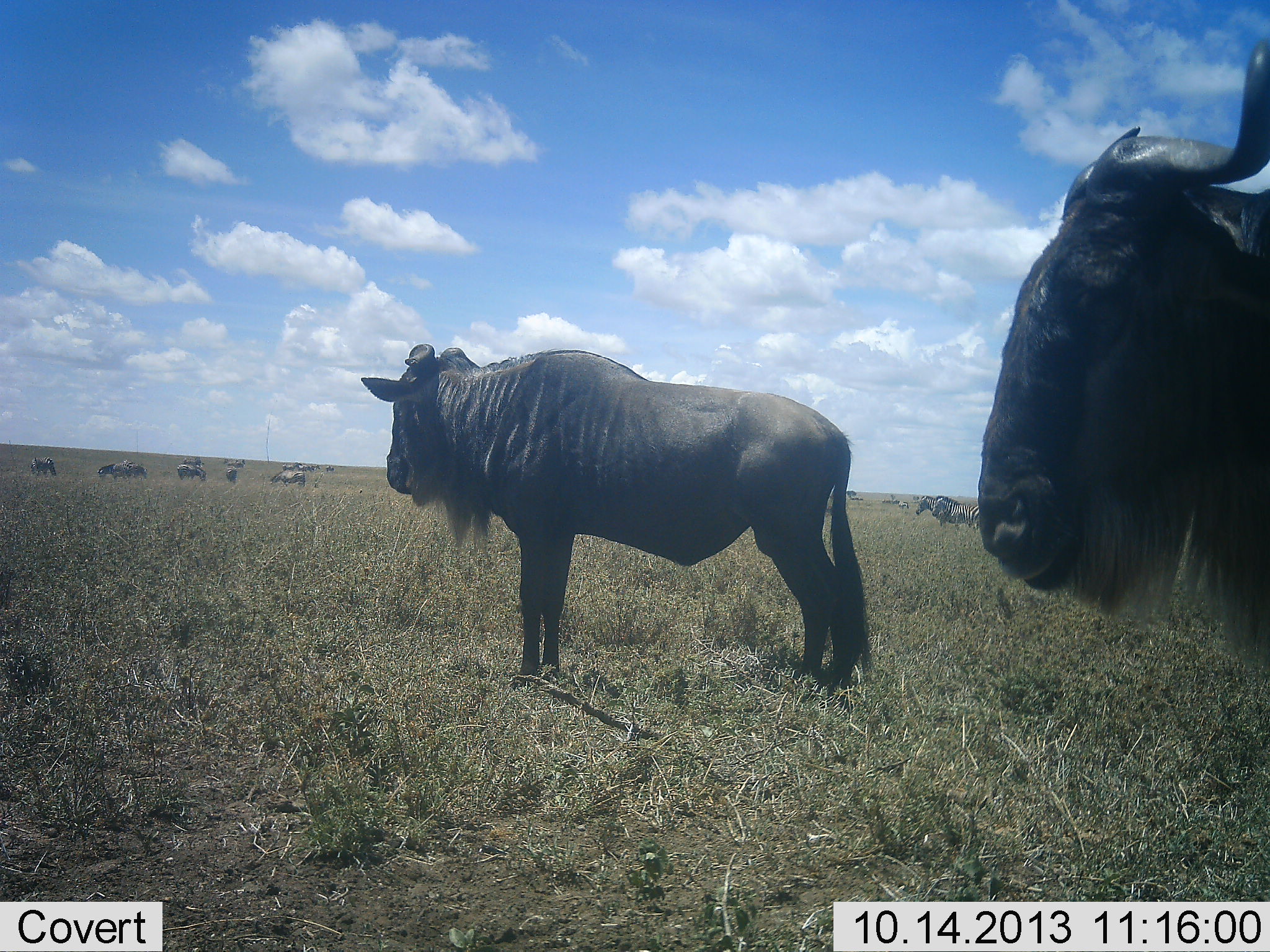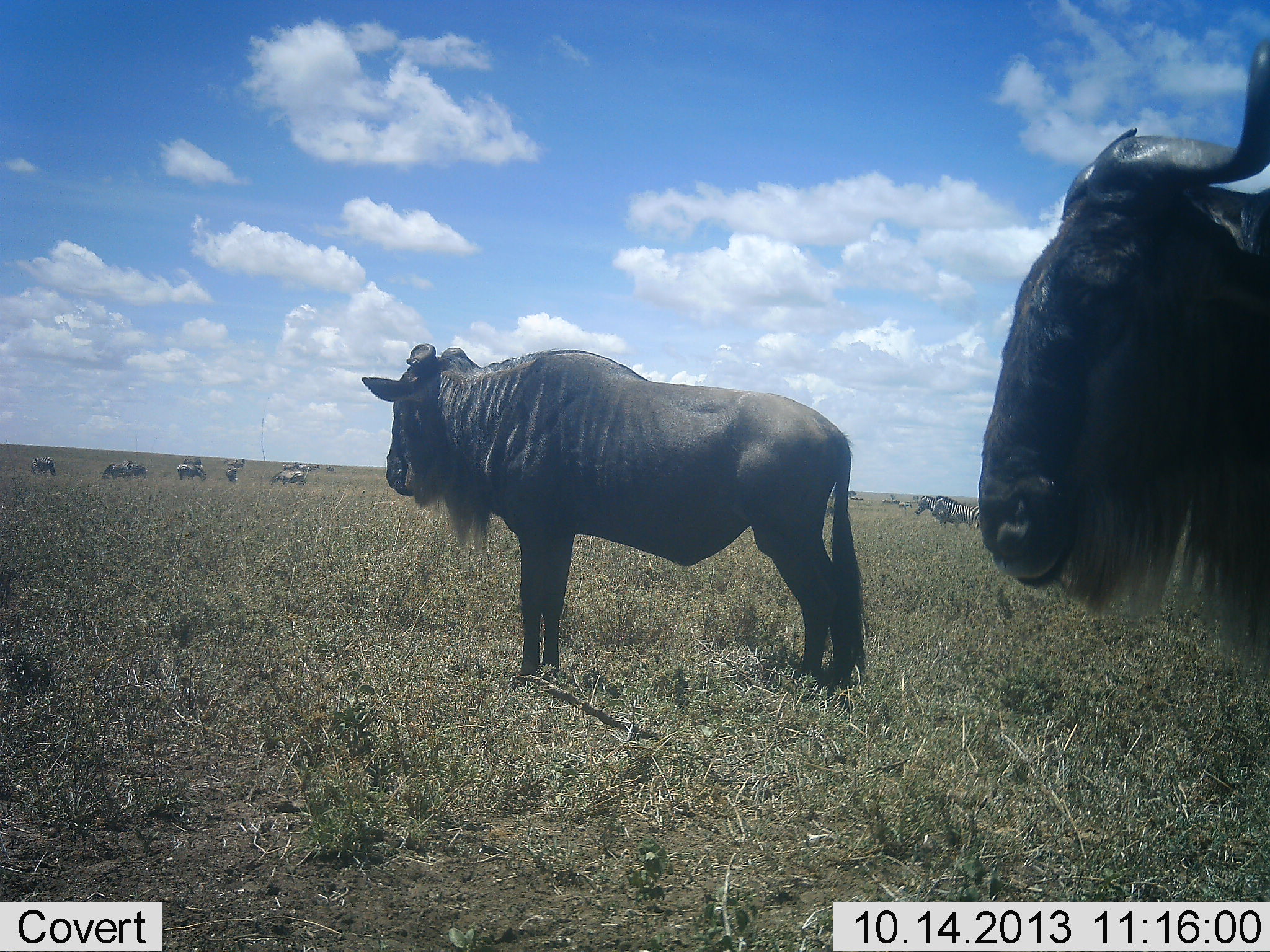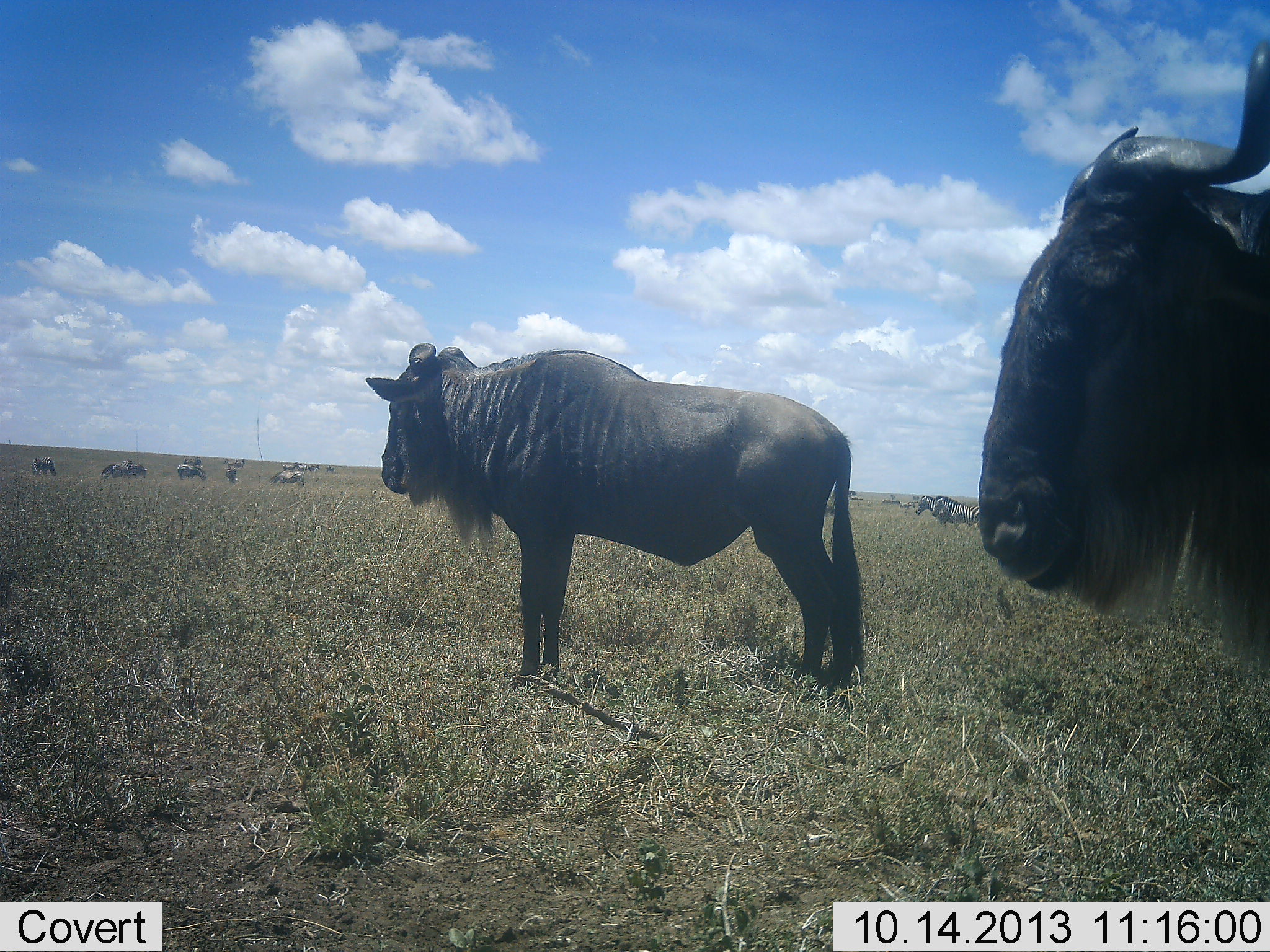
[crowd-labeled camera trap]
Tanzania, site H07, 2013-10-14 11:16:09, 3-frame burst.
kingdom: Animalia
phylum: Chordata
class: Mammalia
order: Artiodactyla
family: Bovidae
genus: Connochaetes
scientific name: Connochaetes taurinus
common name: blue wildebeest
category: wildebeest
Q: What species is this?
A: Wildebeest (blue wildebeest) (Connochaetes taurinus).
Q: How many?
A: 11-50.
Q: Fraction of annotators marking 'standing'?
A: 80%.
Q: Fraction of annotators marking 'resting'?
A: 0%.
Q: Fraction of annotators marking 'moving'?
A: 9%.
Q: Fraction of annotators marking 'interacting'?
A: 0%.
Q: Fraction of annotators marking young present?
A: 0%.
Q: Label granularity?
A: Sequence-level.